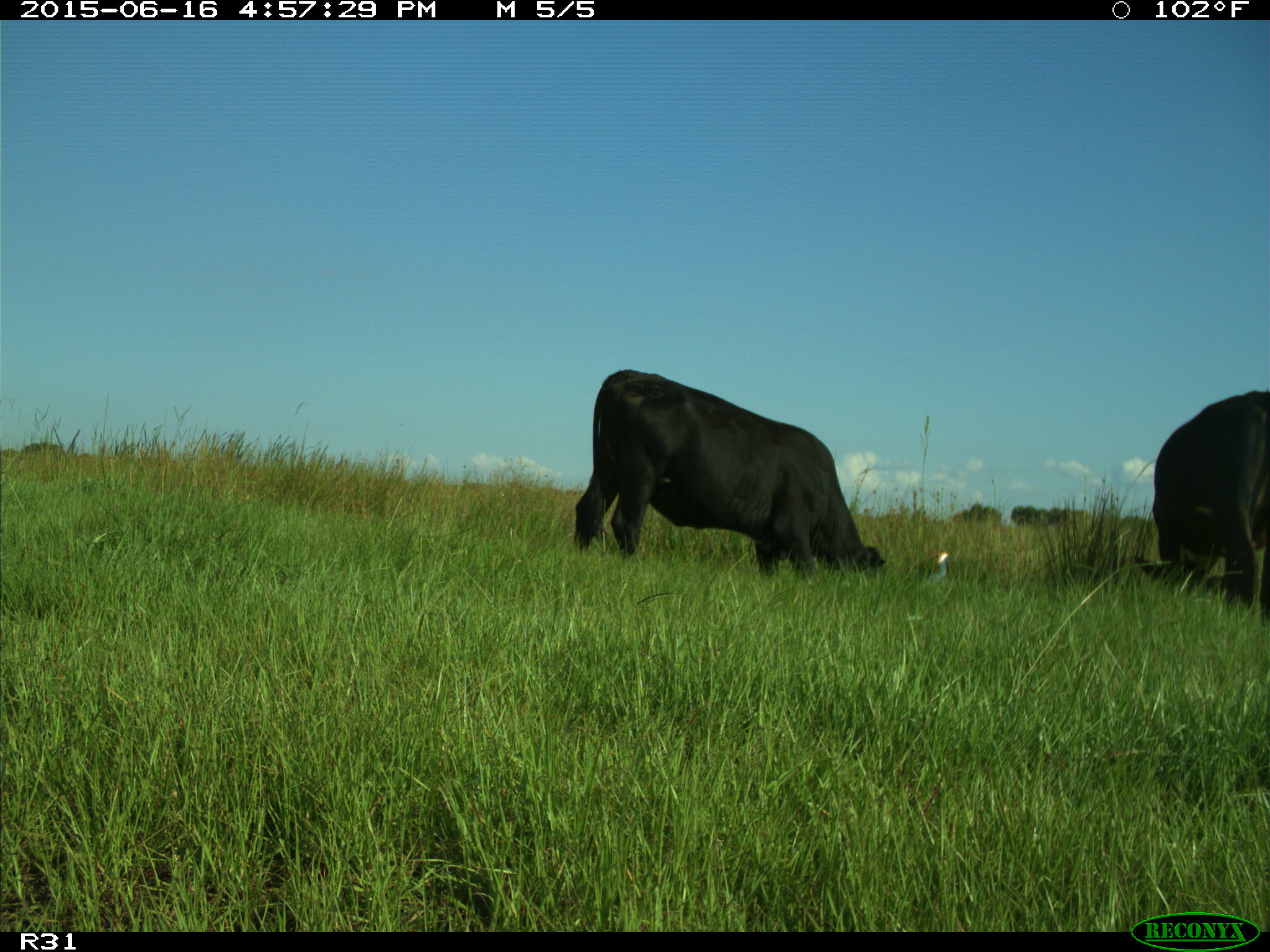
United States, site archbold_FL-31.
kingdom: Animalia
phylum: Chordata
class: Mammalia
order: Artiodactyla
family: Bovidae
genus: Bos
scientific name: Bos taurus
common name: domestic cow